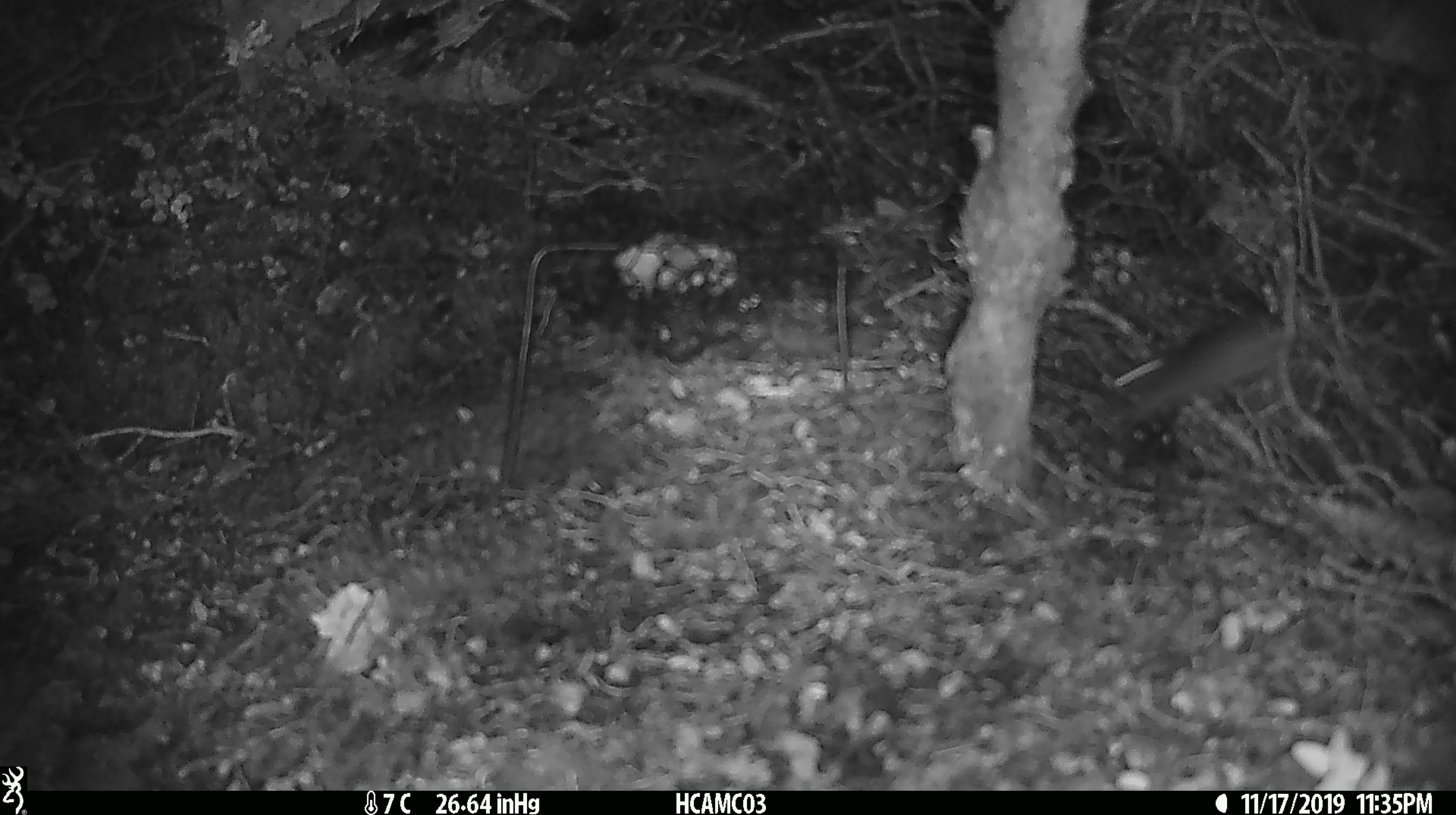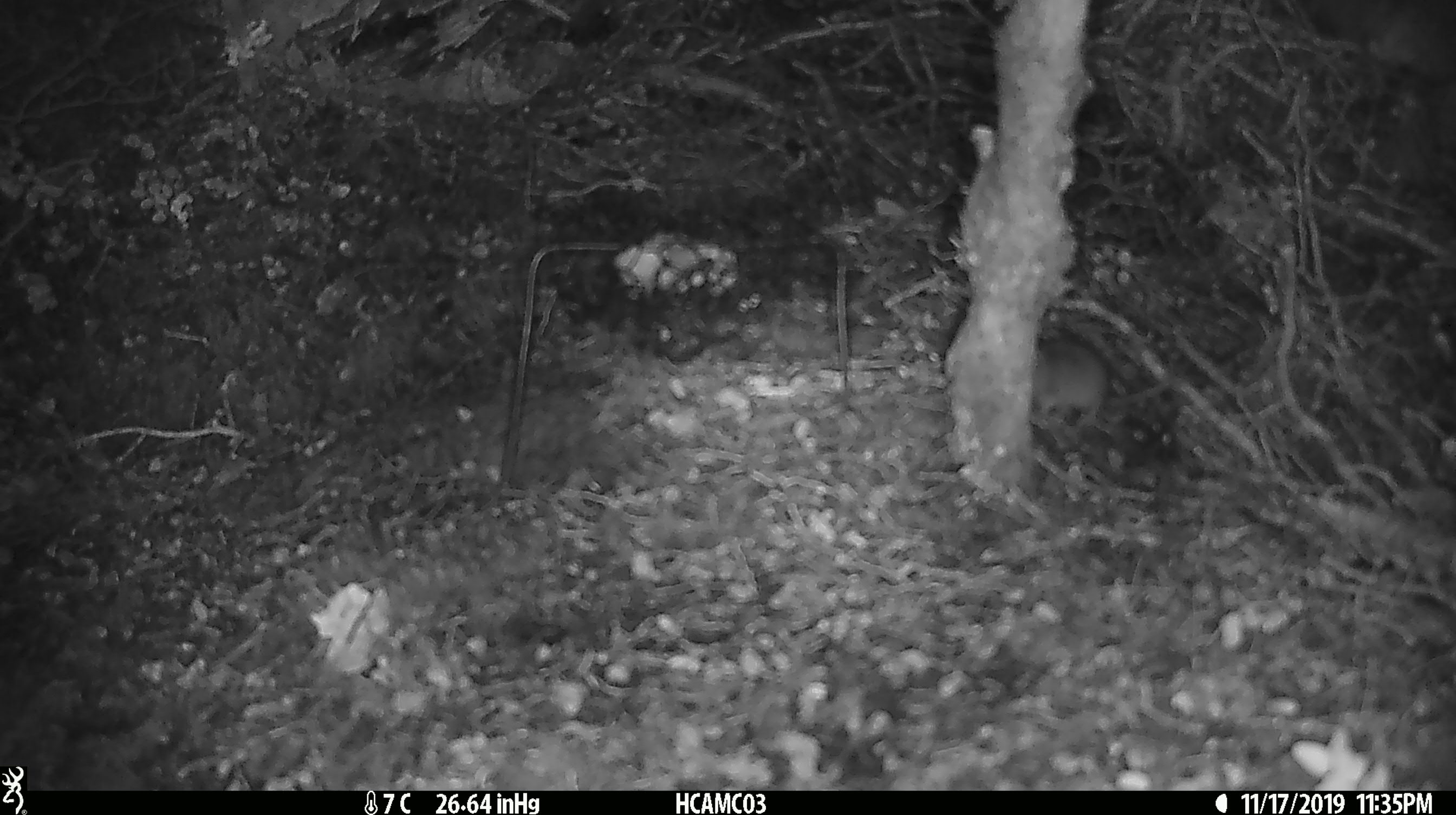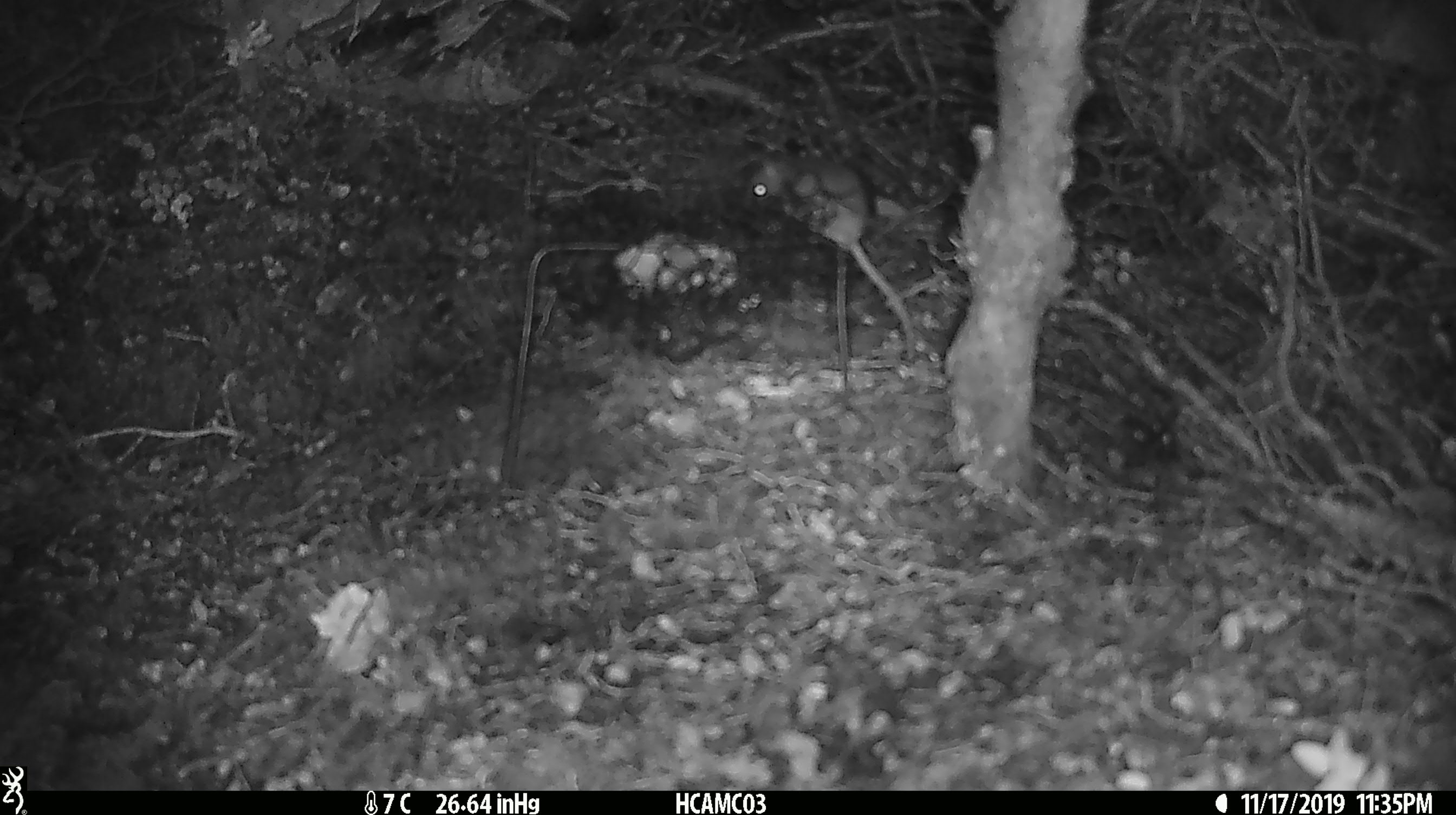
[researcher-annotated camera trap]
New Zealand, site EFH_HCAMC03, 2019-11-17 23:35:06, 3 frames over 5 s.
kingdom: Animalia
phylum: Chordata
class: Mammalia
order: Rodentia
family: Muridae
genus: Mus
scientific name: Mus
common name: mouse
Mouse (Mus).